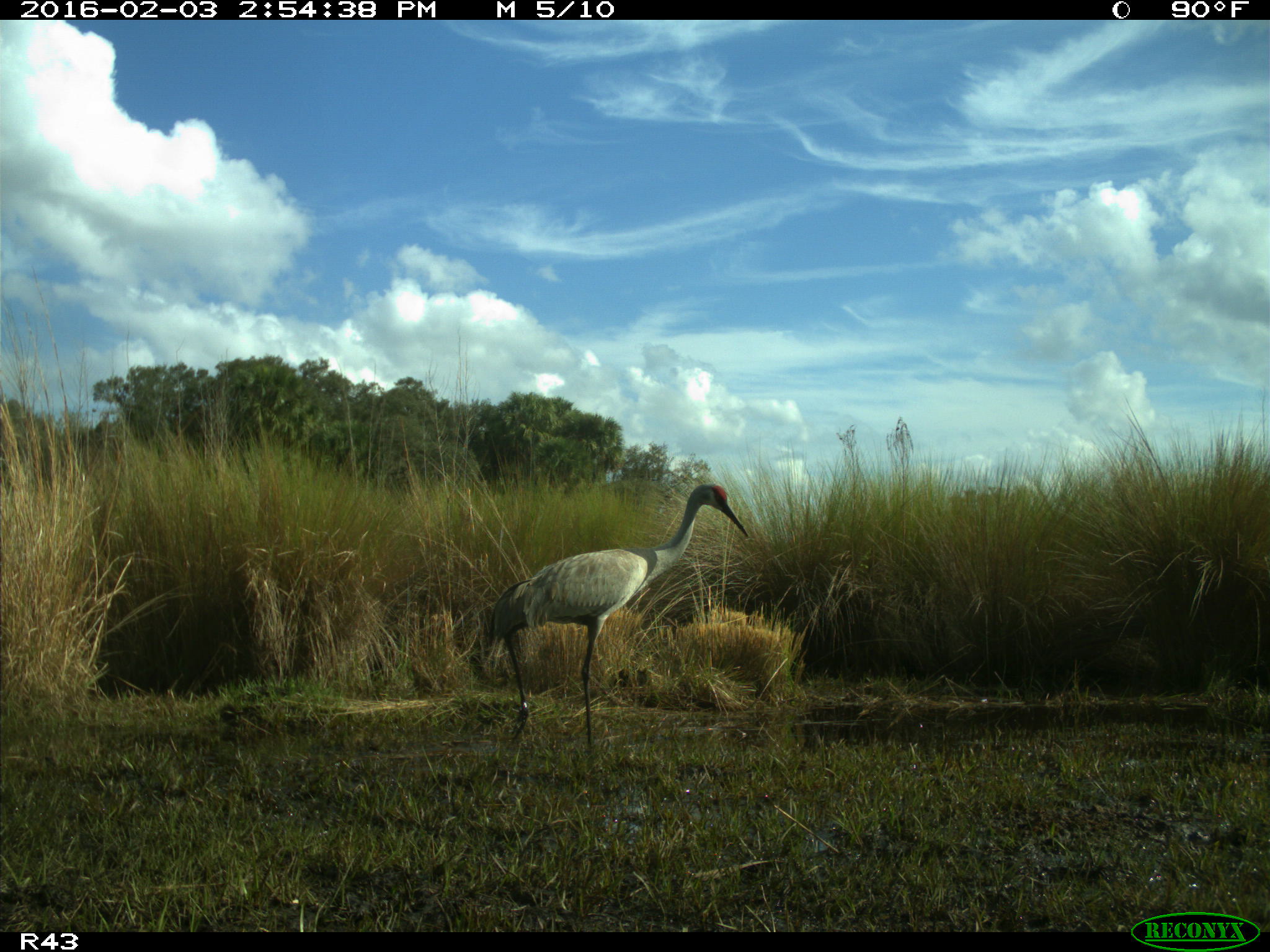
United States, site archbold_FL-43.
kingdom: Animalia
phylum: Chordata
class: Aves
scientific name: Aves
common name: birds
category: unidentified bird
Unidentified bird (birds) (Aves).